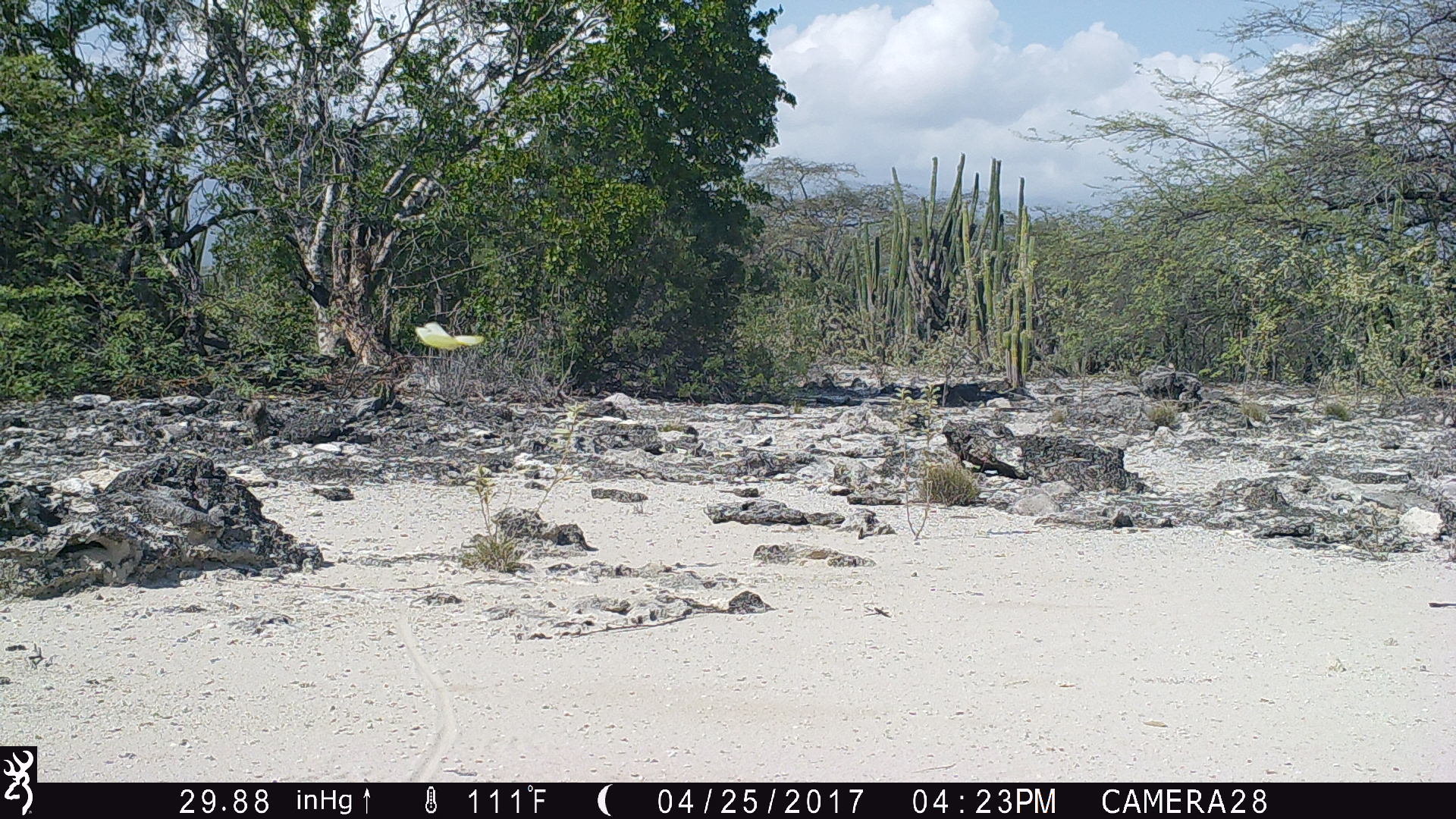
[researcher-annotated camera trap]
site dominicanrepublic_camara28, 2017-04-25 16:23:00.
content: unidentified animal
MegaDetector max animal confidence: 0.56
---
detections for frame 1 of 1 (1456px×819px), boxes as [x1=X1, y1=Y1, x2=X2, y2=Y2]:
unknown: [x1=410, y1=315, x2=486, y2=357]